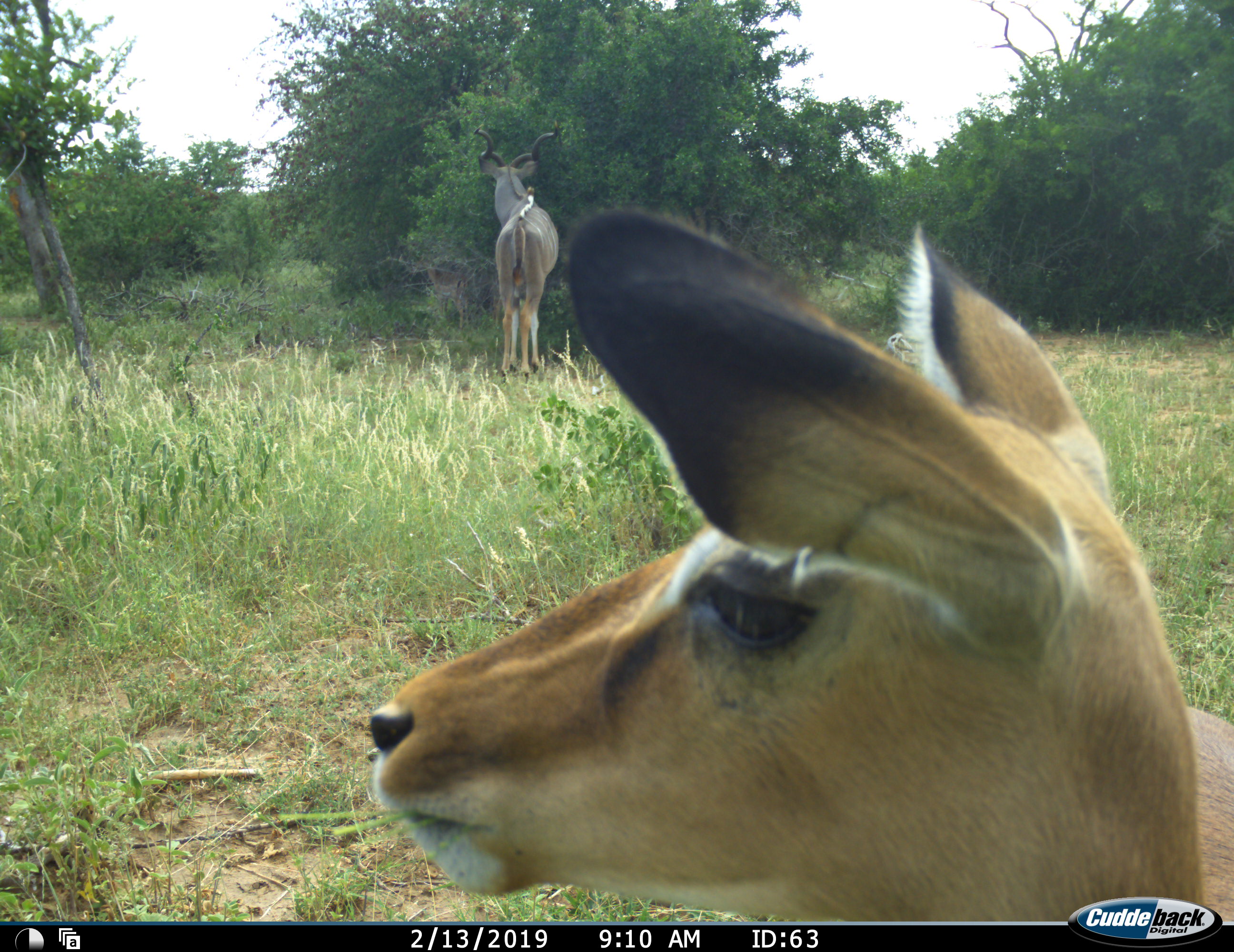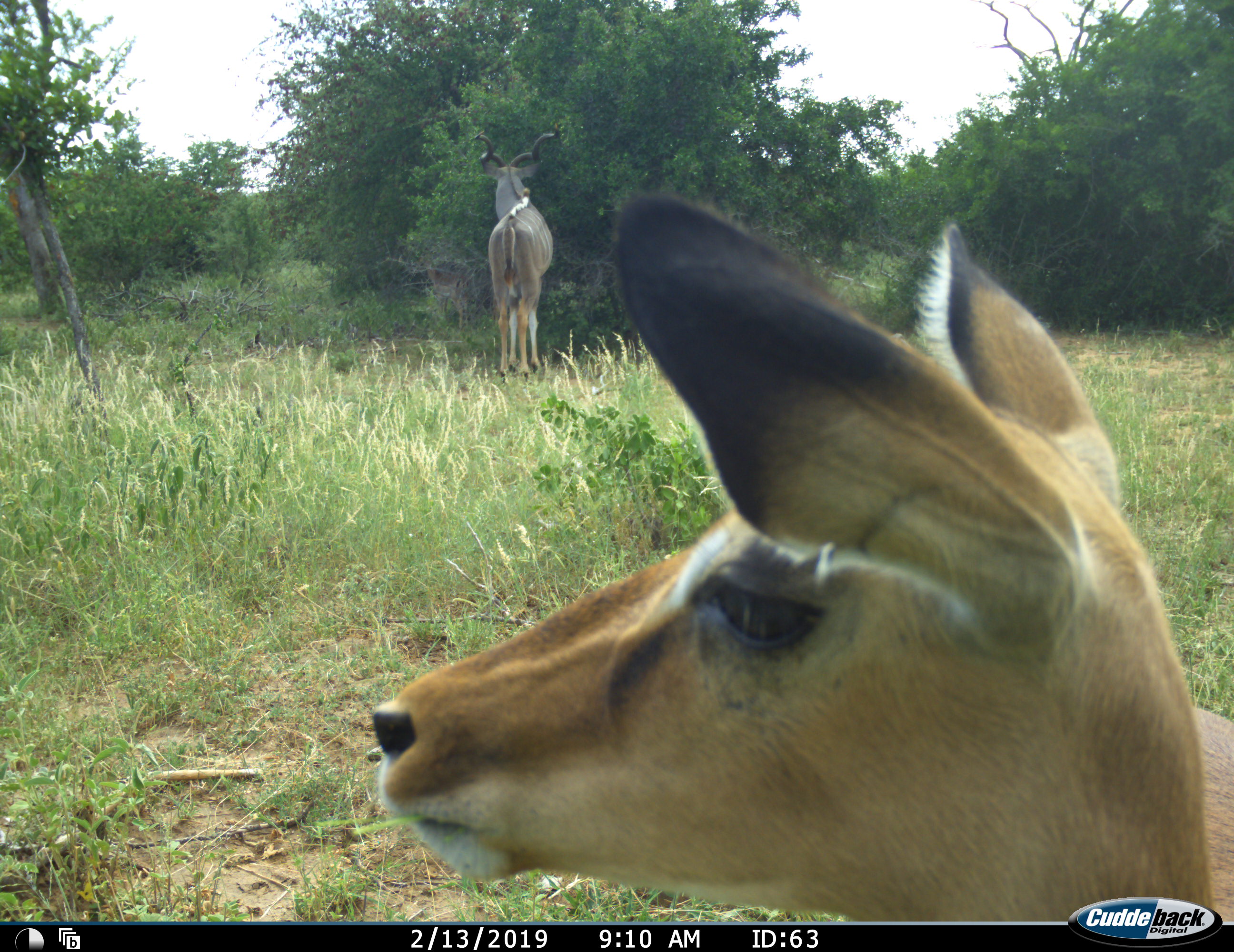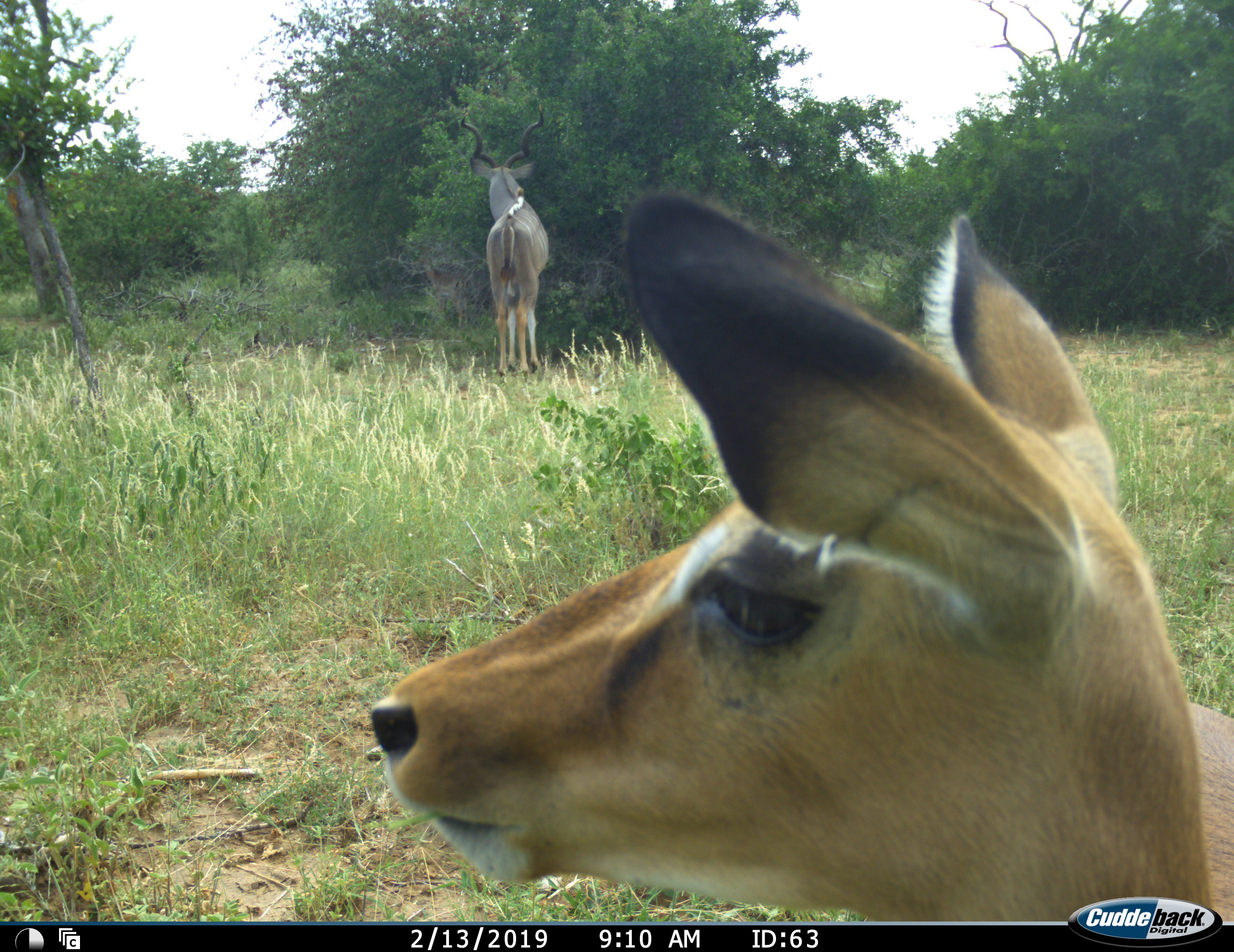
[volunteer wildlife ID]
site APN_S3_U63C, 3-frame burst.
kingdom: Animalia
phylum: Chordata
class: Mammalia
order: Artiodactyla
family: Bovidae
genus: Aepyceros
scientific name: Aepyceros melampus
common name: impala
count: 1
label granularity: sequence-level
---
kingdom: Animalia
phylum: Chordata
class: Mammalia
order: Artiodactyla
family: Bovidae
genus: Tragelaphus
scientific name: Tragelaphus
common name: kudu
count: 1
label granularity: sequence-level